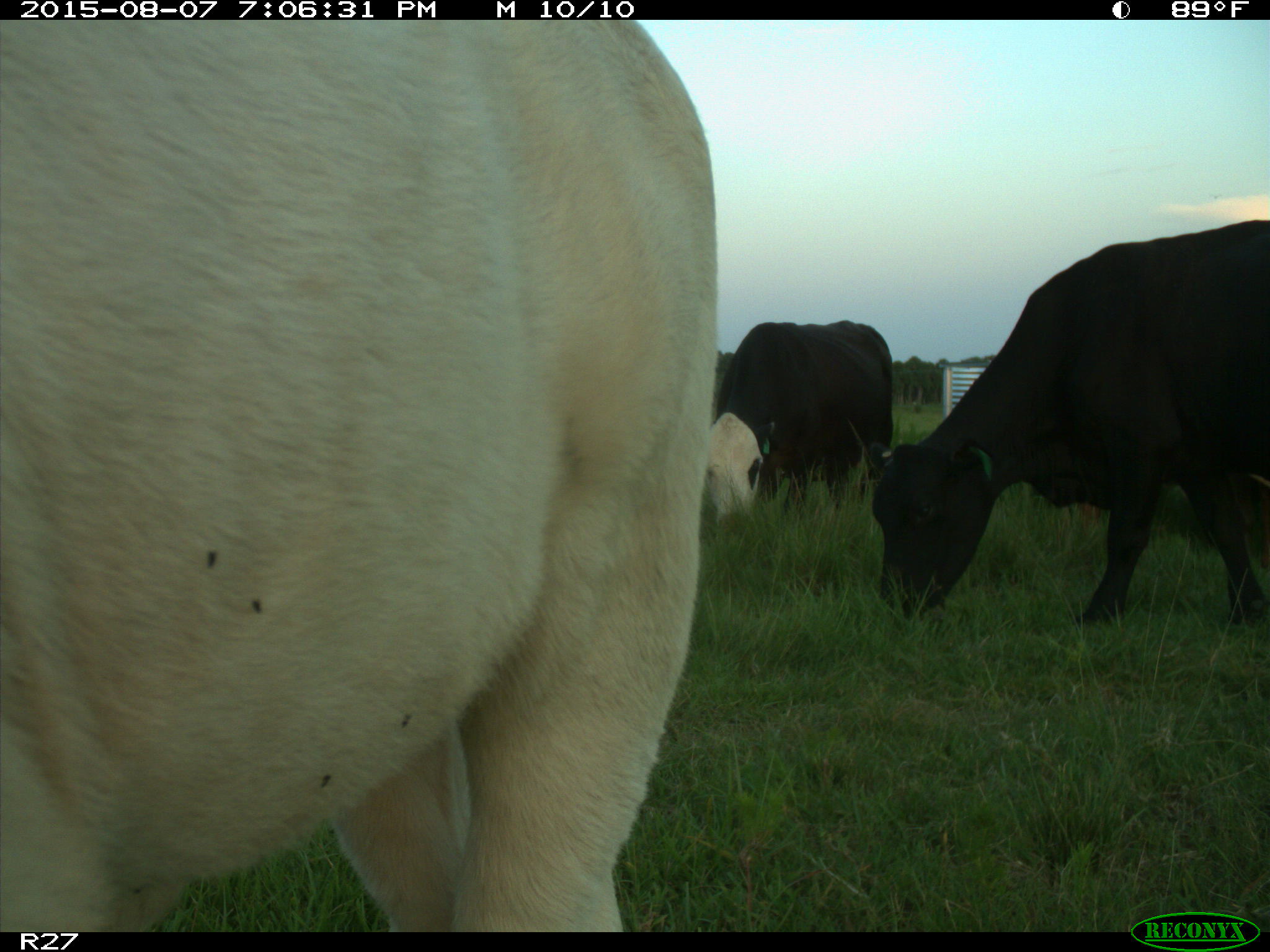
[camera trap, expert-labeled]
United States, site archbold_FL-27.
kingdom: Animalia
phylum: Chordata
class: Mammalia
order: Artiodactyla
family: Bovidae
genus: Bos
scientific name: Bos taurus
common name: domestic cow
Bos taurus (domestic cow).